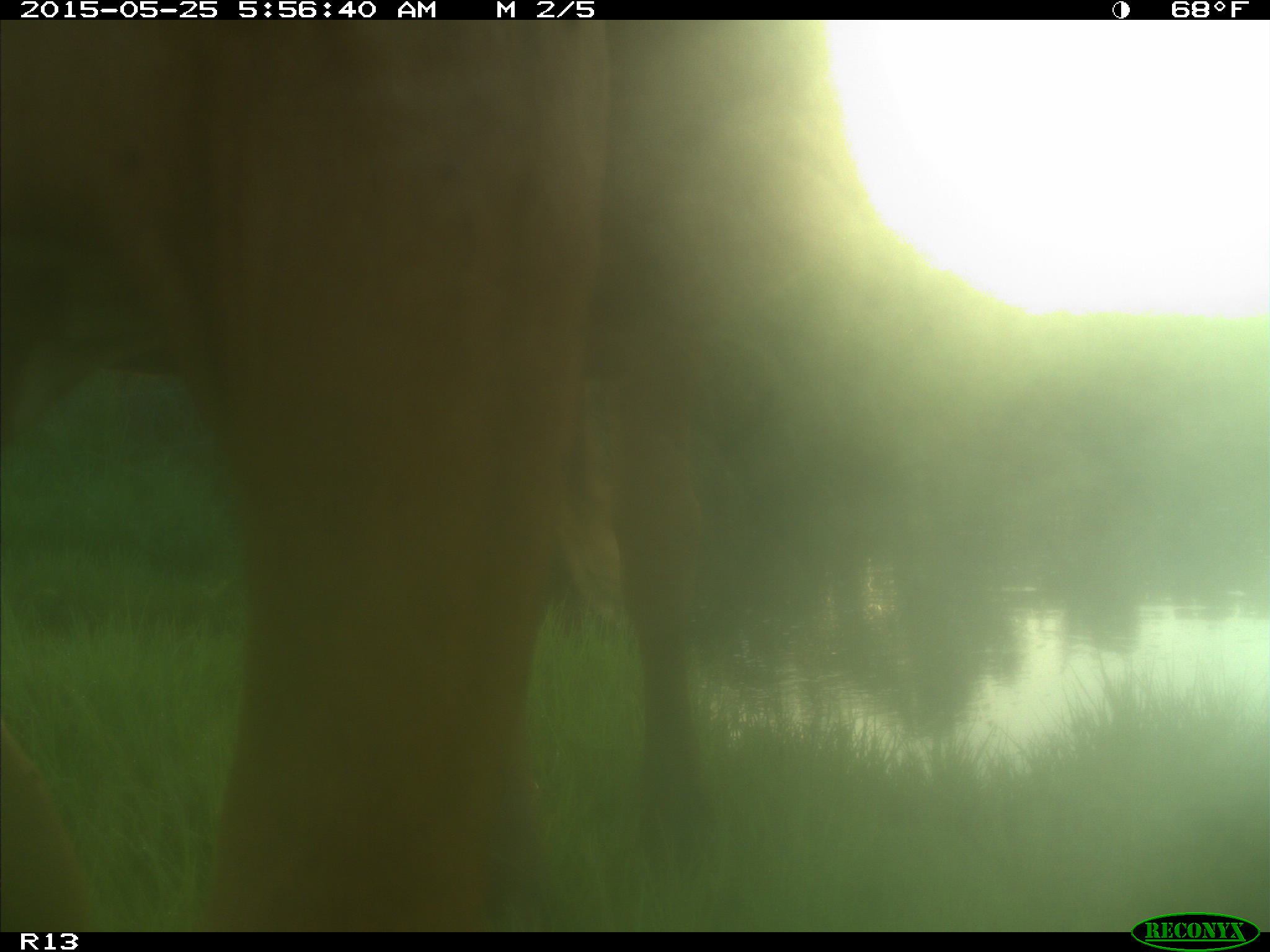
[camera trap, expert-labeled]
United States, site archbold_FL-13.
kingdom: Animalia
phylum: Chordata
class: Mammalia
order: Artiodactyla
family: Bovidae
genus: Bos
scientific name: Bos taurus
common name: domestic cow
Bos taurus (domestic cow).